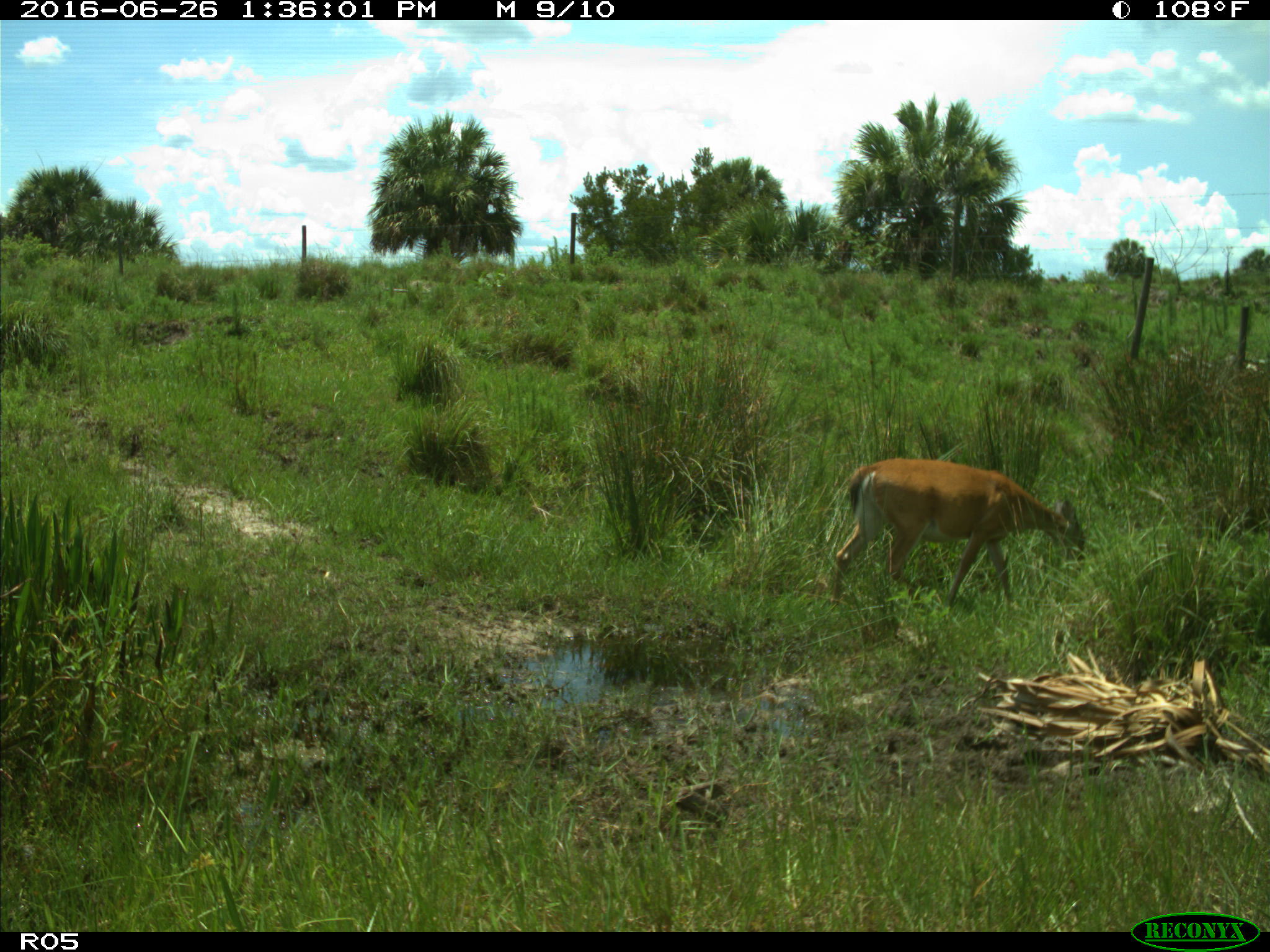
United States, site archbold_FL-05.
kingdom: Animalia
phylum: Chordata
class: Mammalia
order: Artiodactyla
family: Cervidae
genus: Odocoileus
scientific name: Odocoileus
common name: deer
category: unidentified deer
Unidentified deer (deer) (Odocoileus).